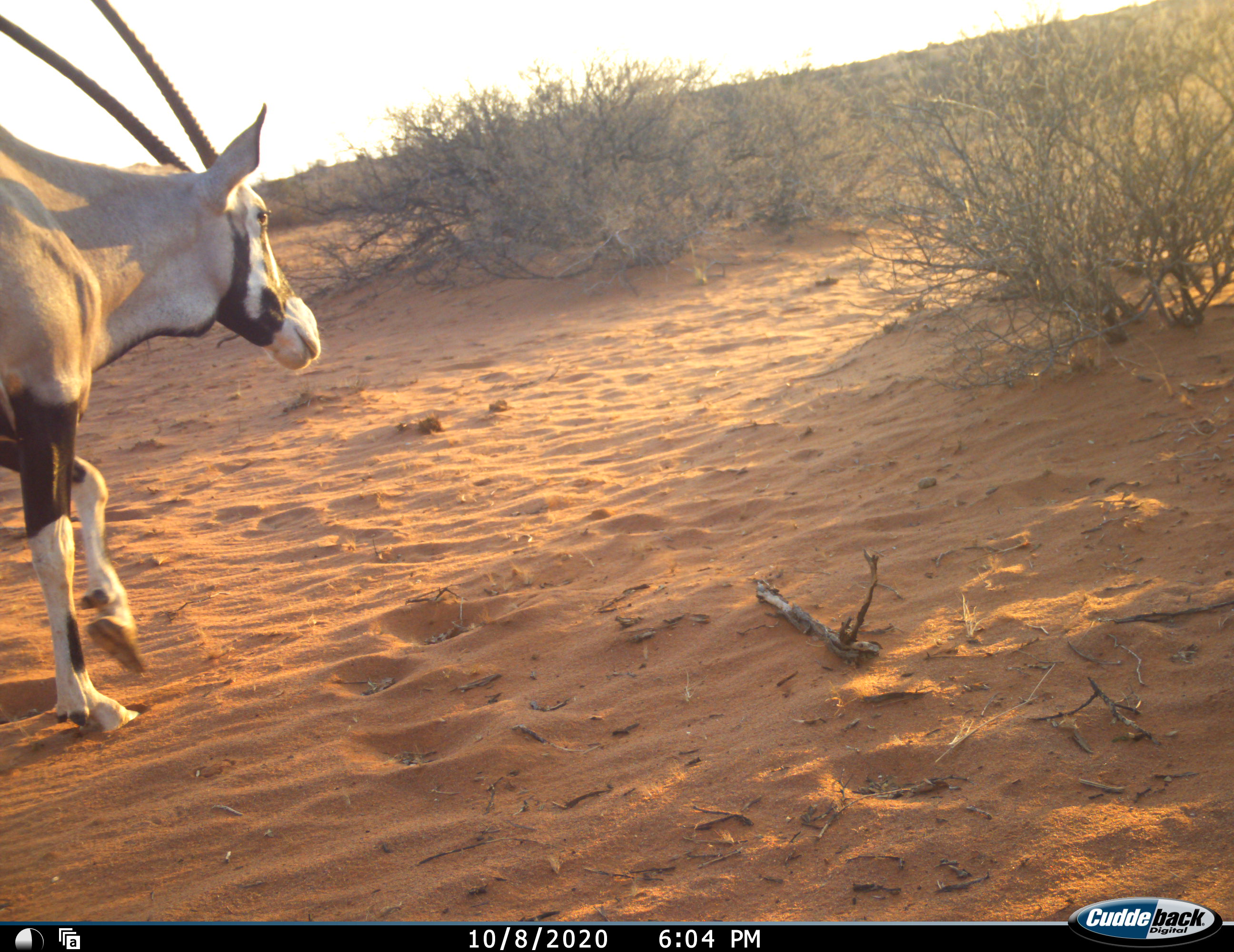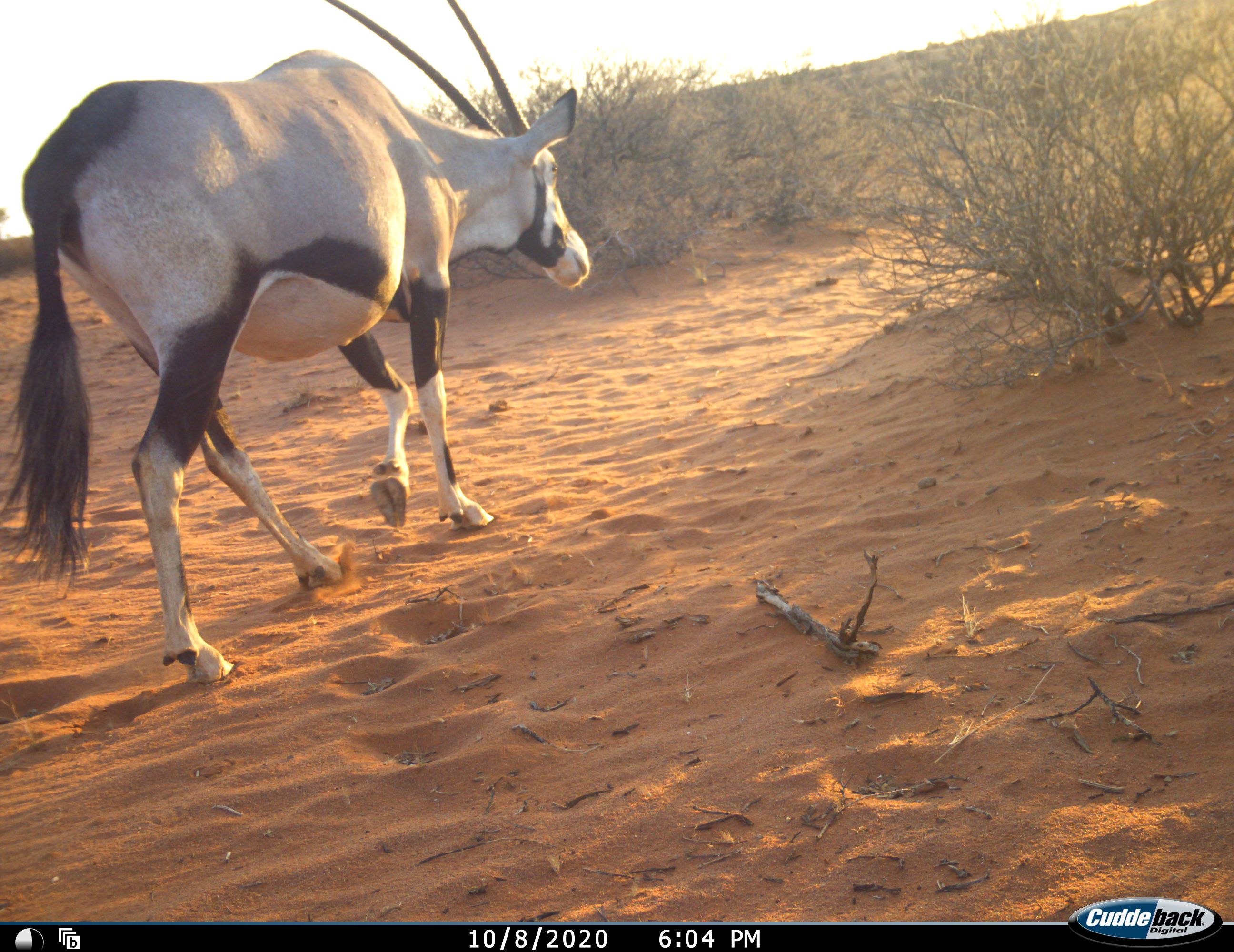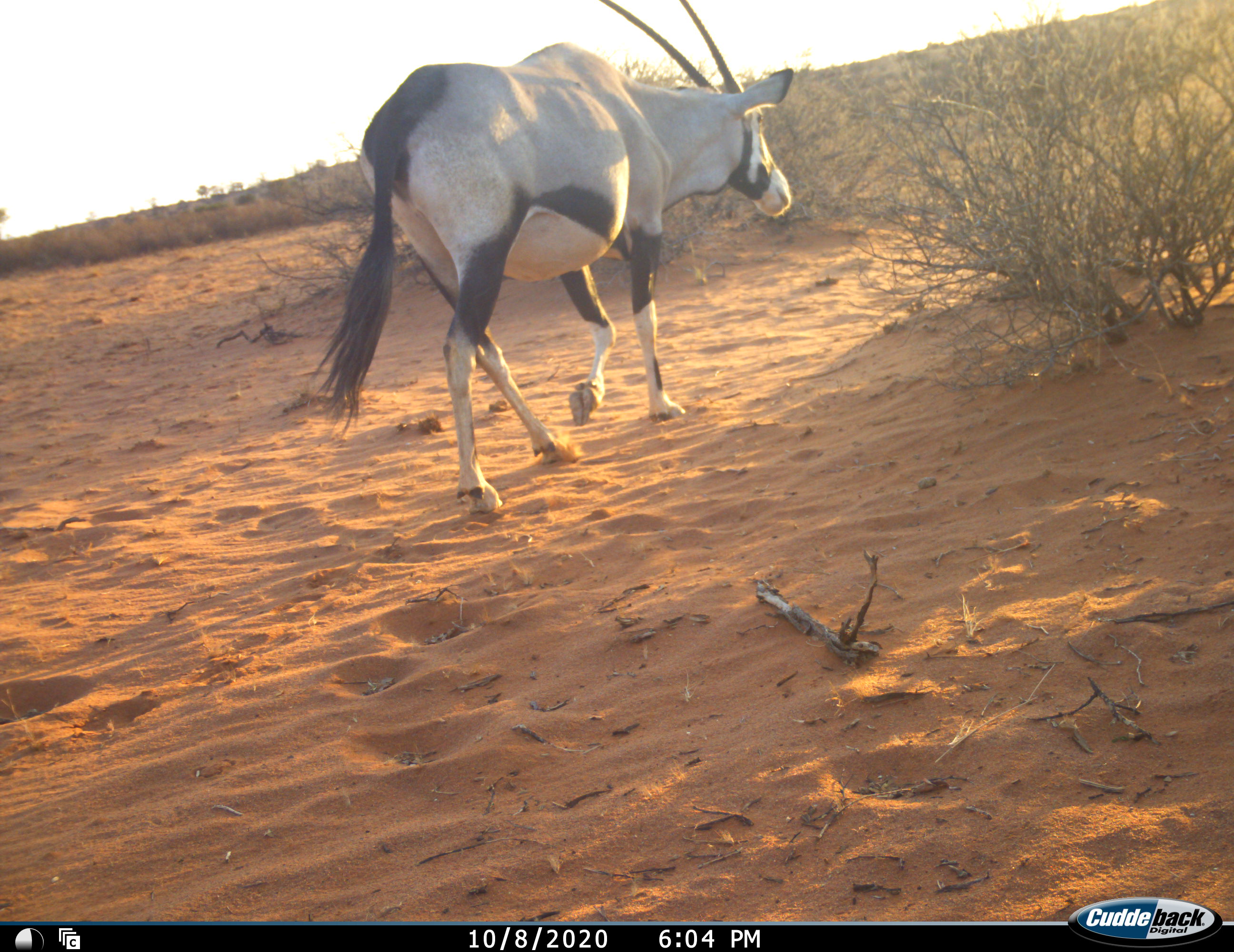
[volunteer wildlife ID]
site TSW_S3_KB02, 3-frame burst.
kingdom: Animalia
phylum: Chordata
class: Mammalia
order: Artiodactyla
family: Bovidae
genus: Oryx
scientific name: Oryx gazella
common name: gemsbok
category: oryx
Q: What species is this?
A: Oryx (gemsbok) (Oryx gazella).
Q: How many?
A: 1.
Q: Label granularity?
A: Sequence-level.